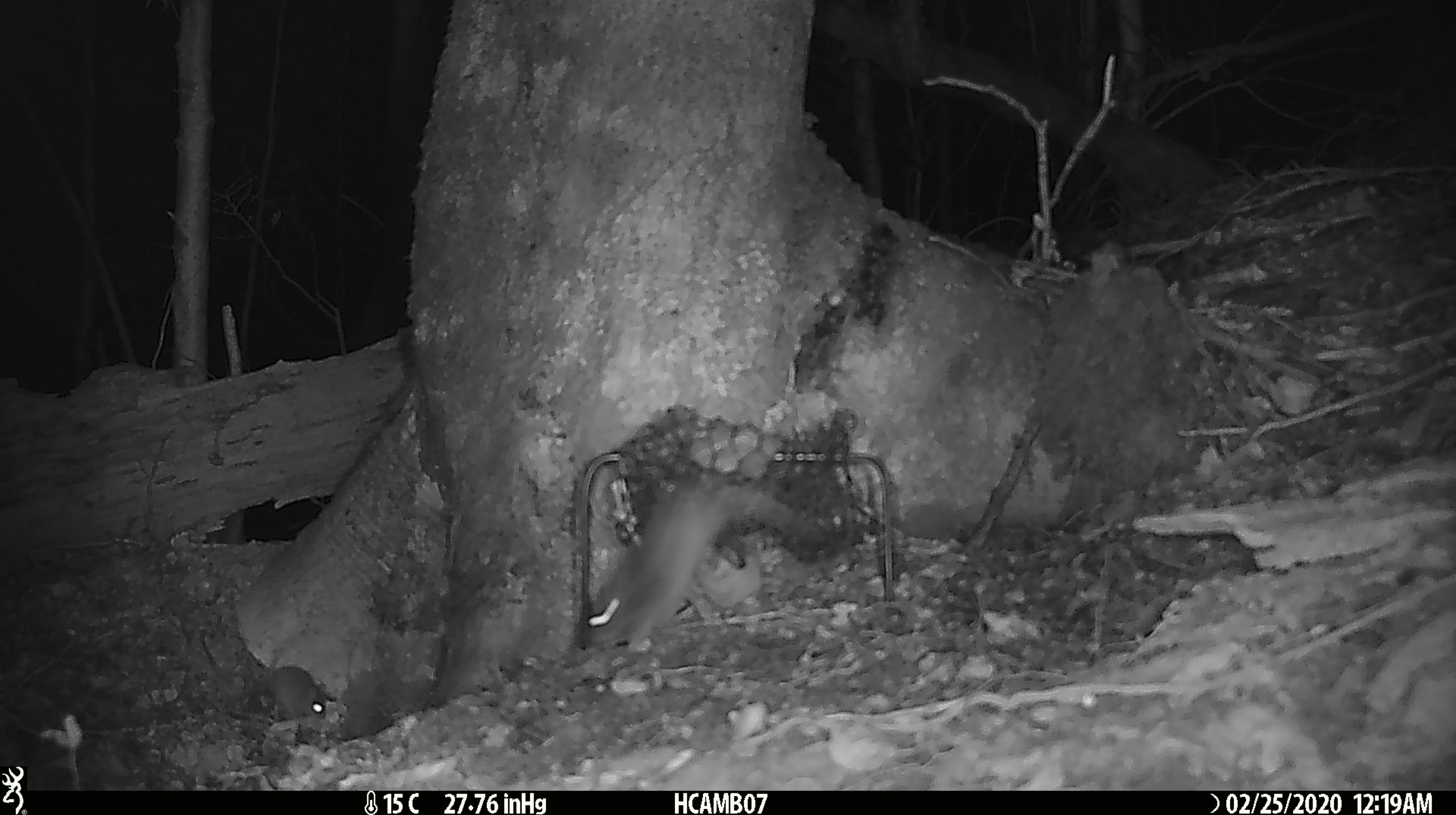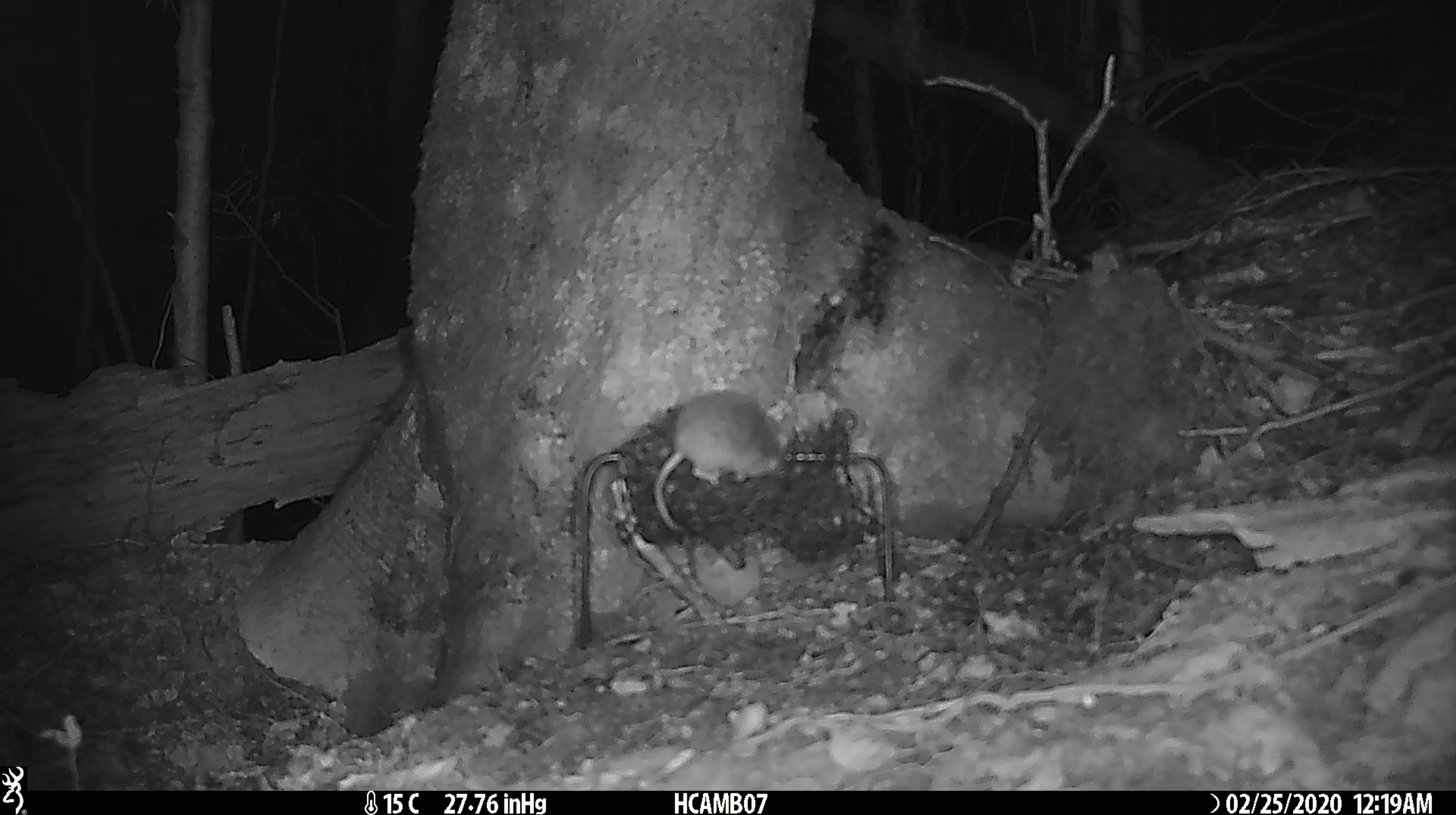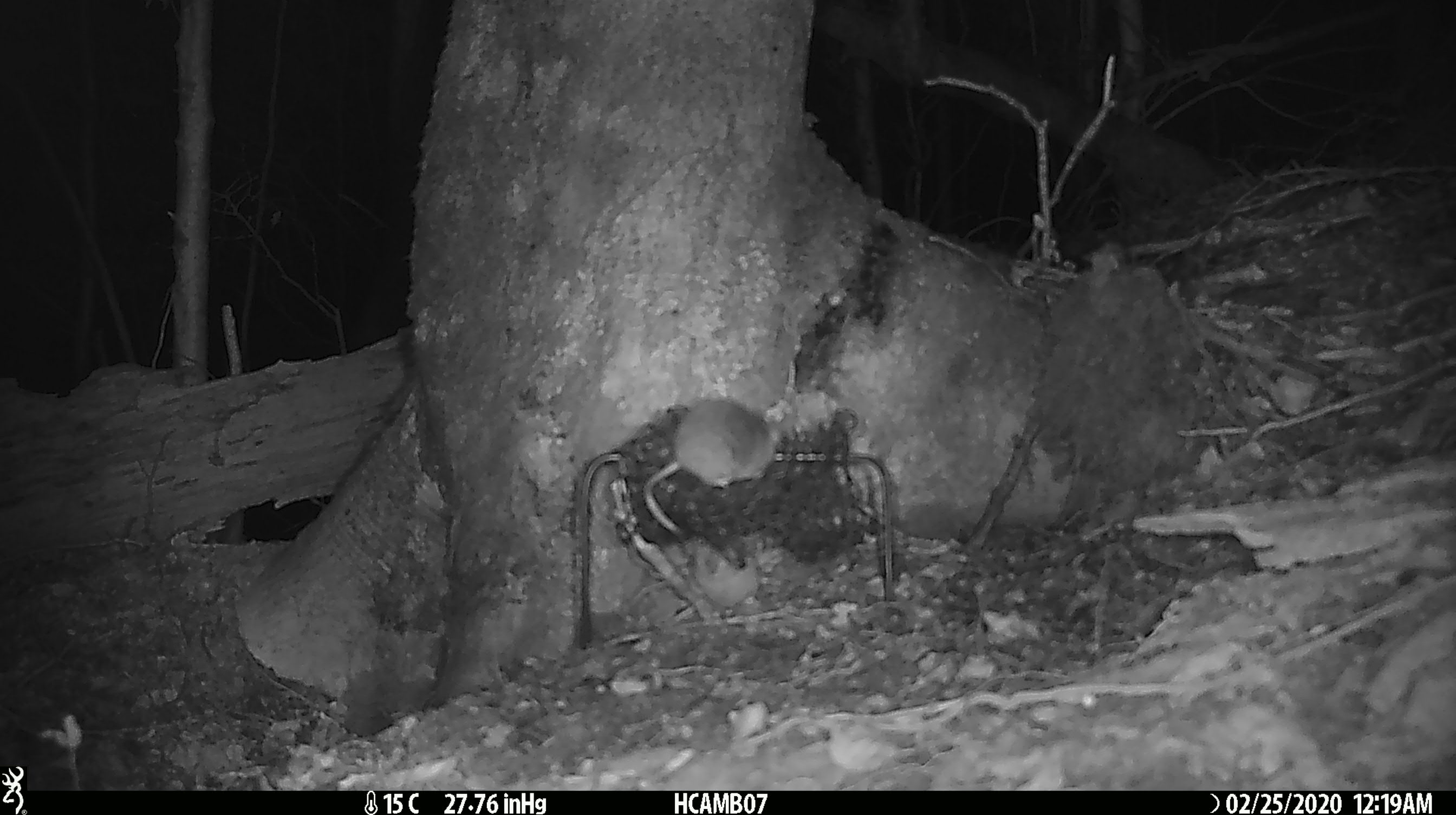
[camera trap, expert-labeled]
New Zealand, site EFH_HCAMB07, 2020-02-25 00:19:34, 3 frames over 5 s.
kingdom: Animalia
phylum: Chordata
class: Mammalia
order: Rodentia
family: Muridae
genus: Mus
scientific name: Mus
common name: mouse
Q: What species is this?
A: Mouse (Mus).